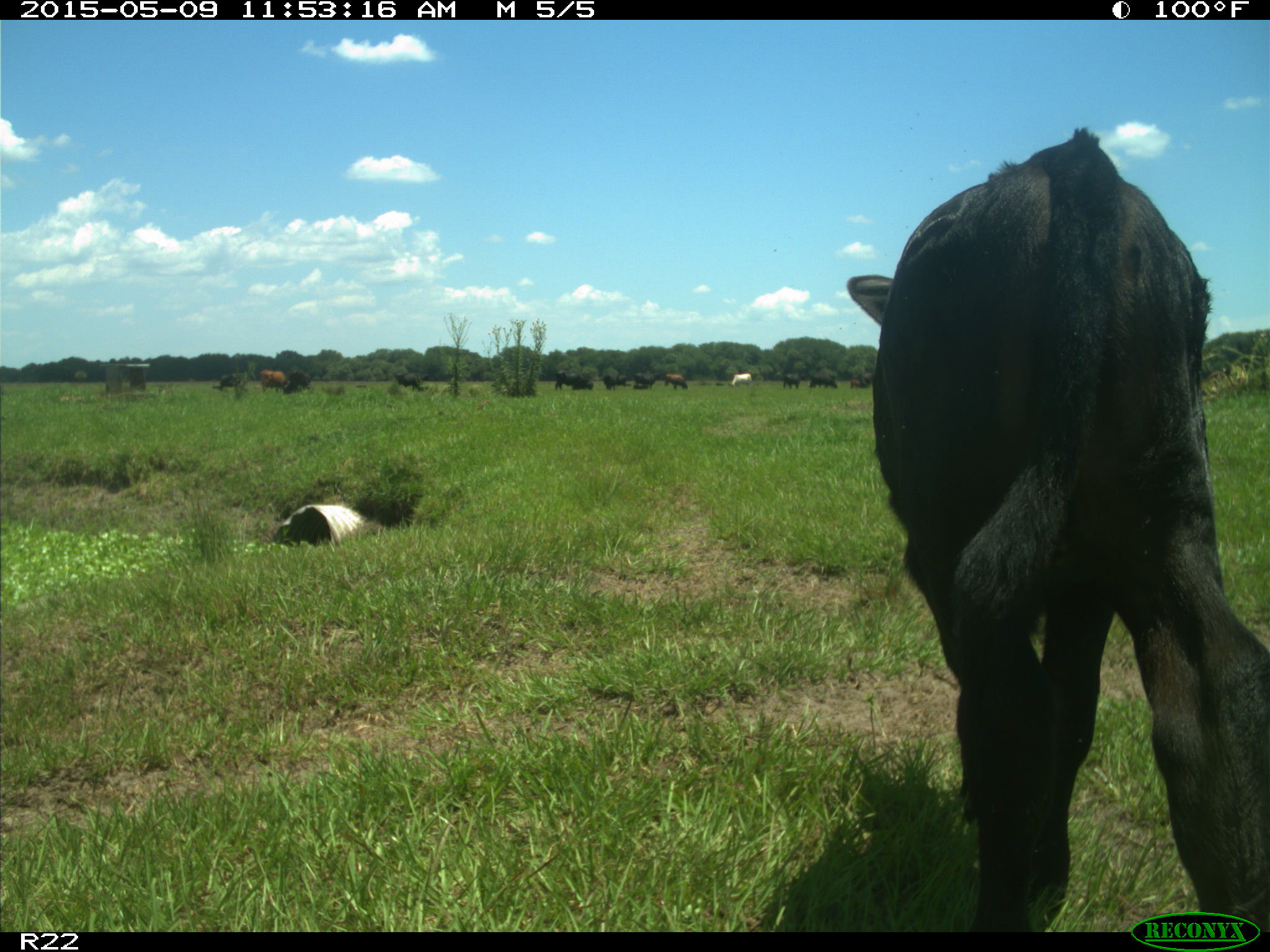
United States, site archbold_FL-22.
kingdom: Animalia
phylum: Chordata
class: Mammalia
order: Artiodactyla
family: Bovidae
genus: Bos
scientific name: Bos taurus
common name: domestic cow